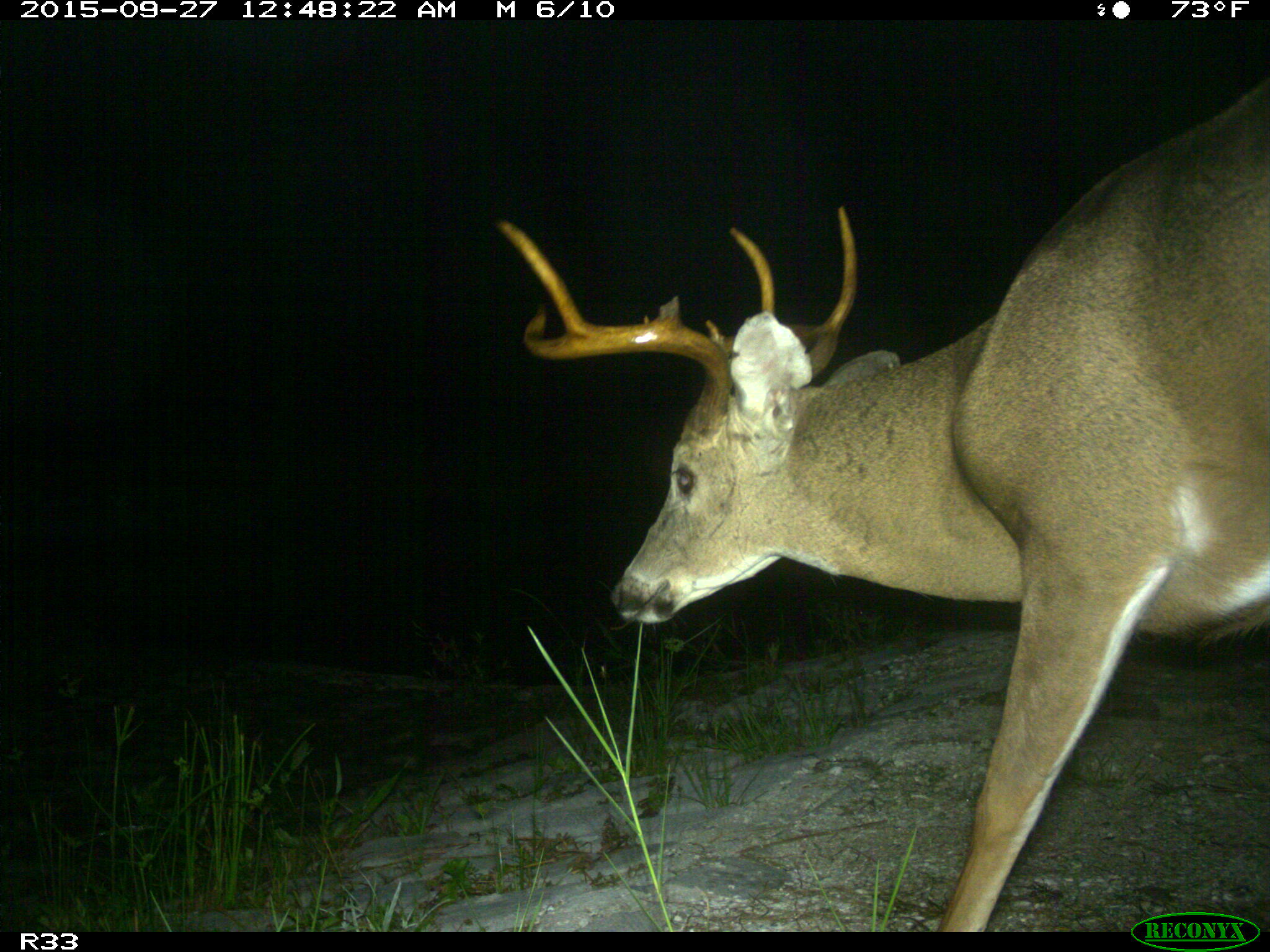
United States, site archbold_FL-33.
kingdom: Animalia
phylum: Chordata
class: Mammalia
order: Artiodactyla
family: Cervidae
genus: Odocoileus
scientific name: Odocoileus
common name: deer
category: unidentified deer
Unidentified deer (deer) (Odocoileus).